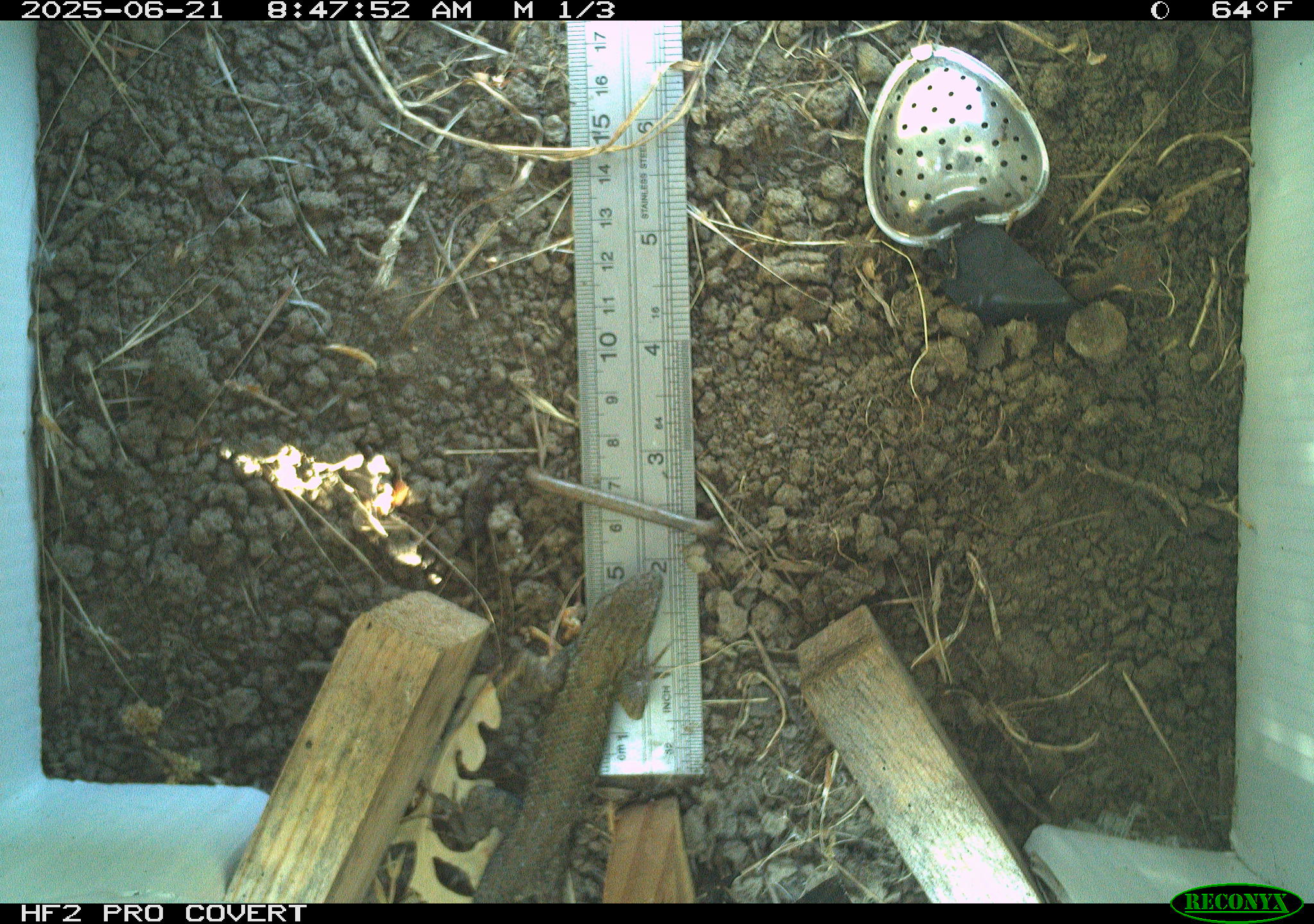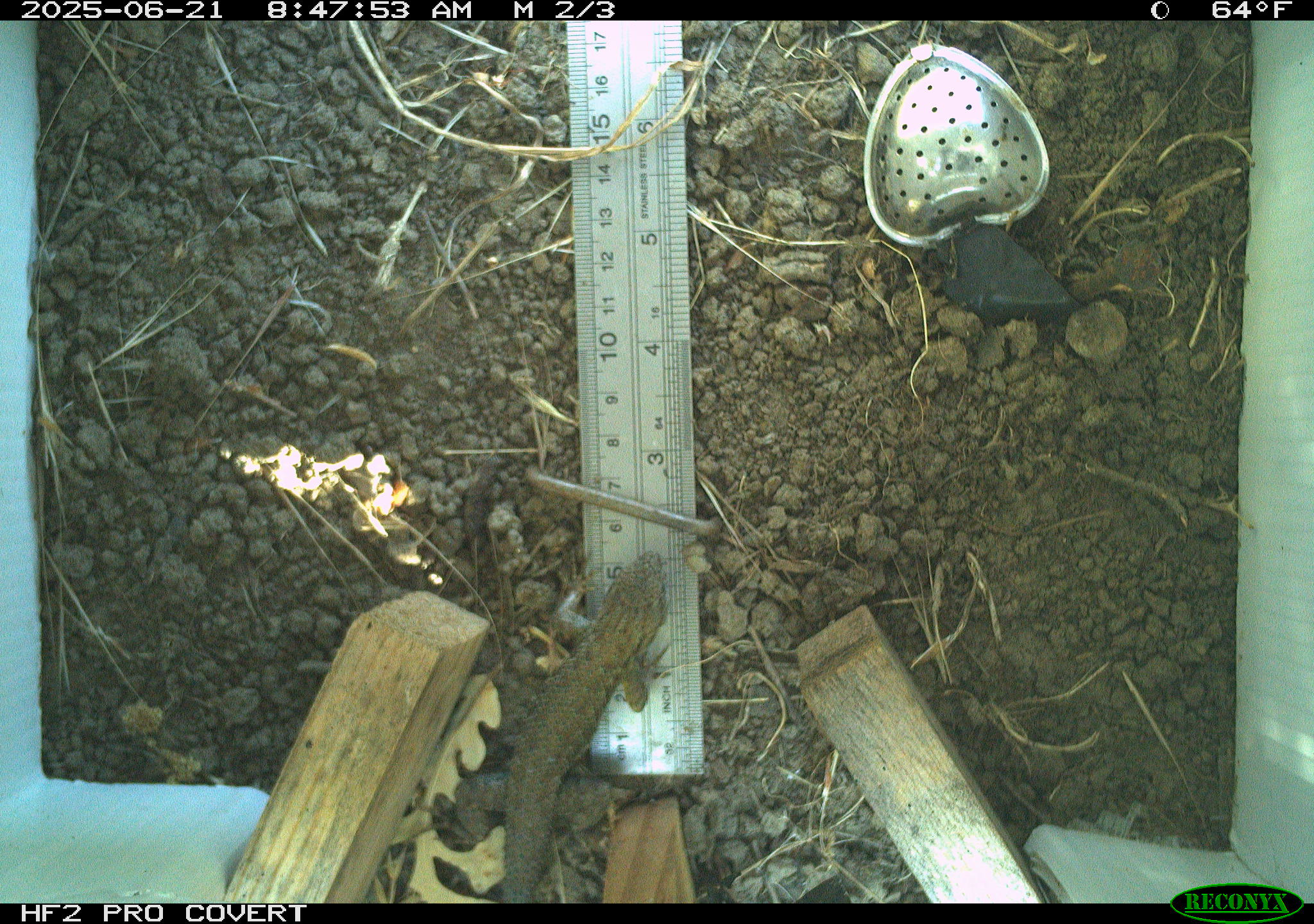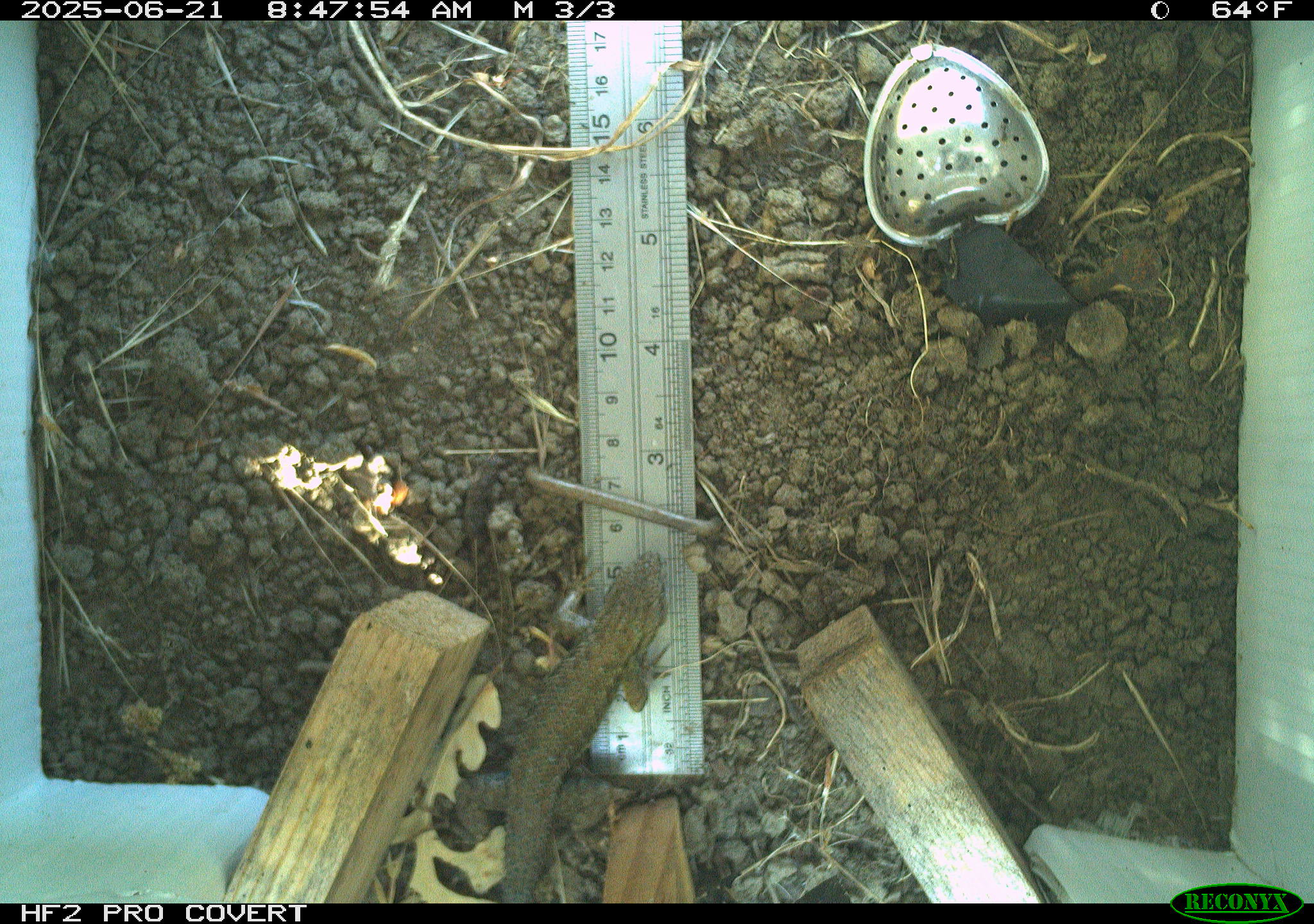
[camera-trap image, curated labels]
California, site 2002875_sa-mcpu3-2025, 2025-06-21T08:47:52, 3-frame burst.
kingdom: Animalia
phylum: Chordata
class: Reptilia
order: Squamata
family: Phrynosomatidae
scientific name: Phrynosomatidae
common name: north american spiny lizards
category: sceloporus/uta species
Sceloporus/uta species (north american spiny lizards) (Phrynosomatidae).